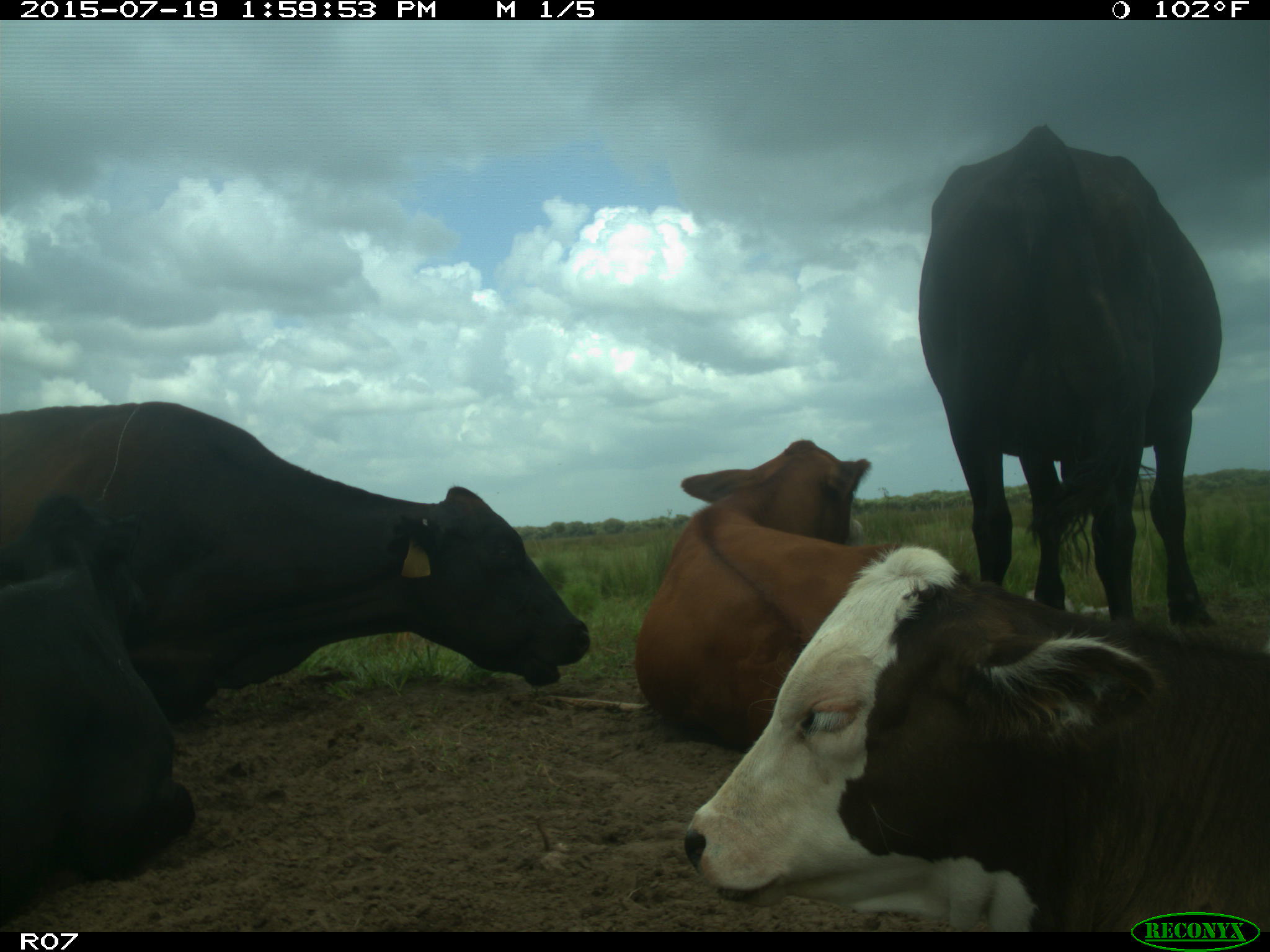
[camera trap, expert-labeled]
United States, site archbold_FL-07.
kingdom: Animalia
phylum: Chordata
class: Mammalia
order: Artiodactyla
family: Bovidae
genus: Bos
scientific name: Bos taurus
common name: domestic cow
Bos taurus (domestic cow).